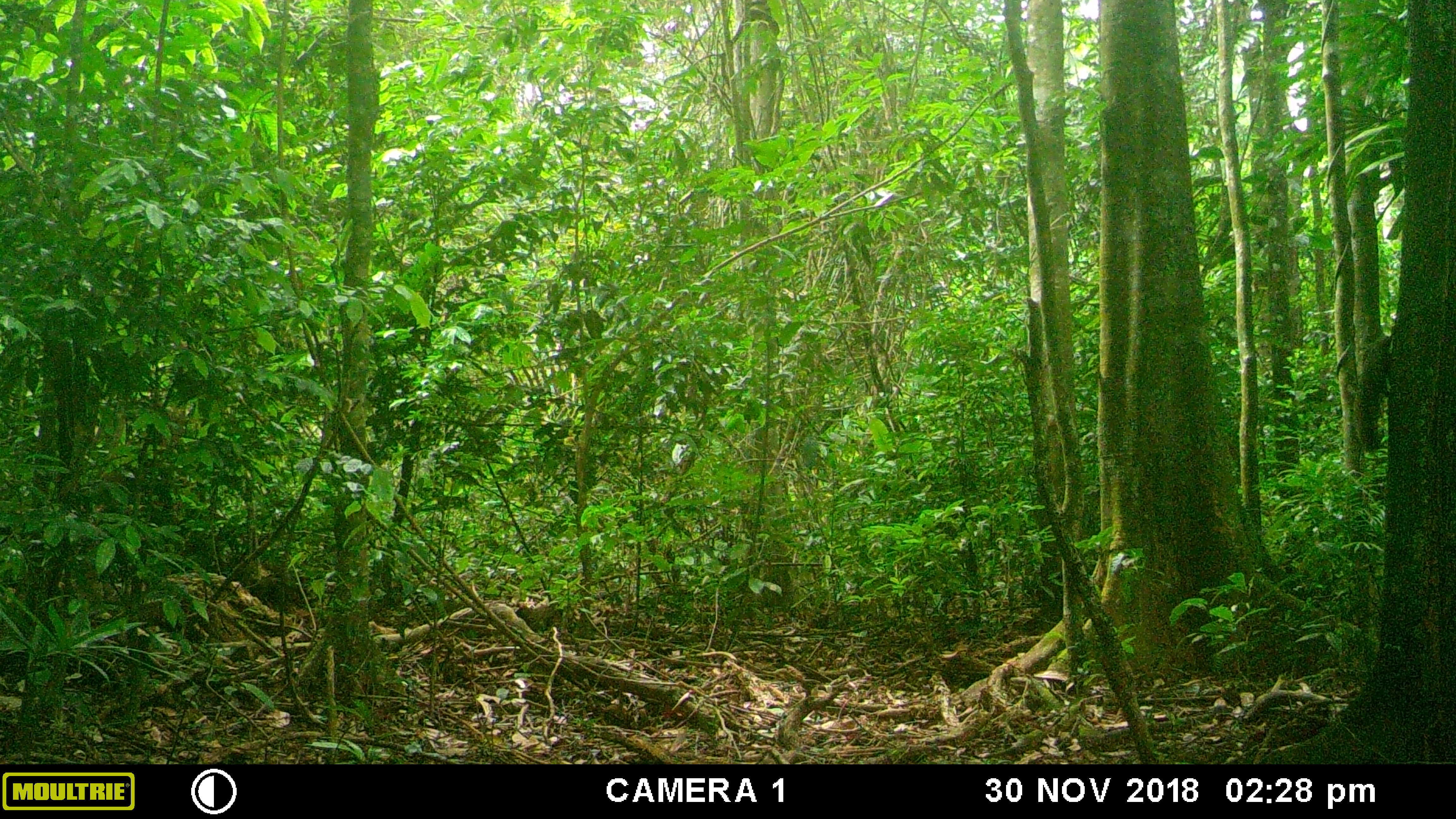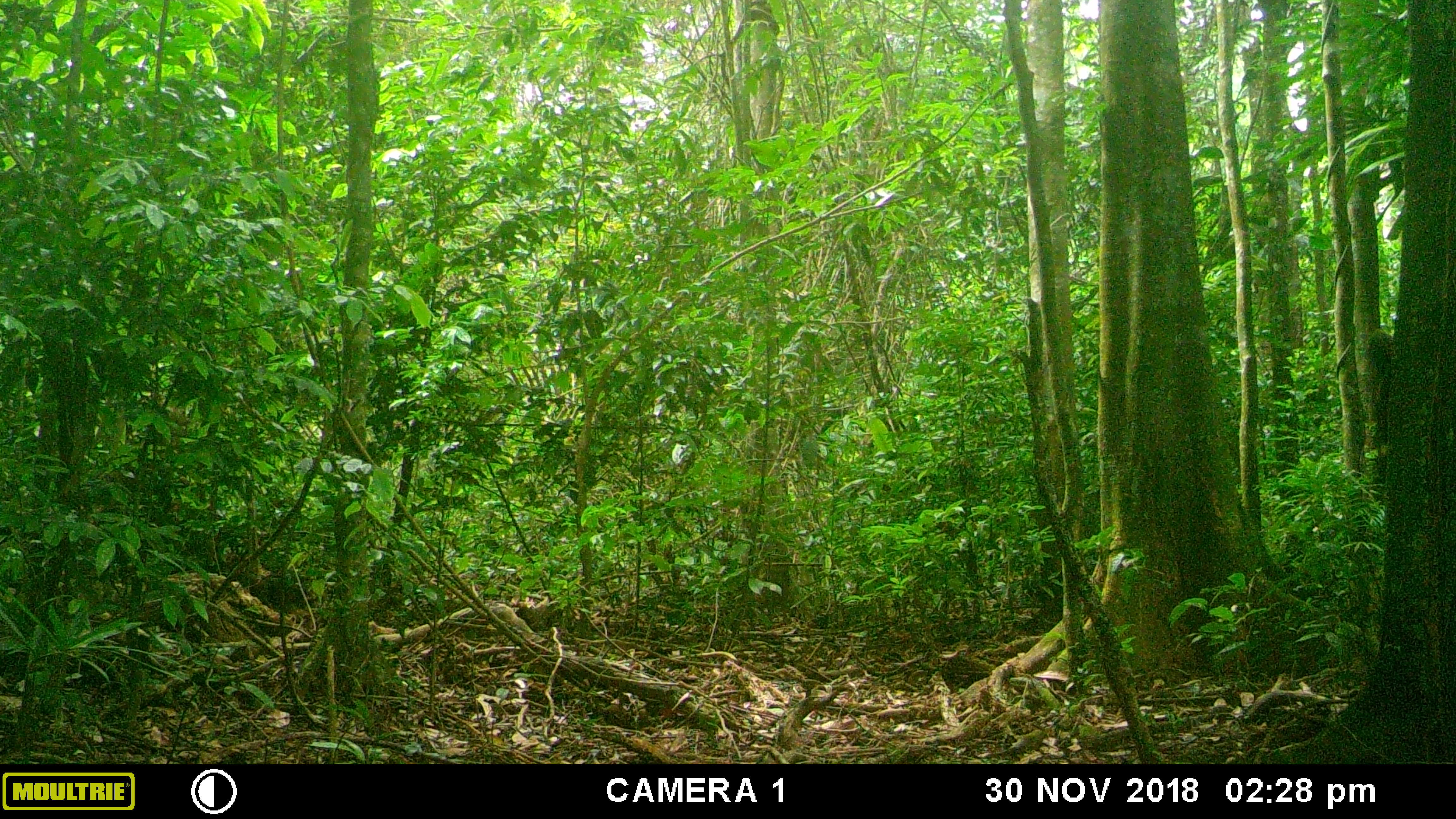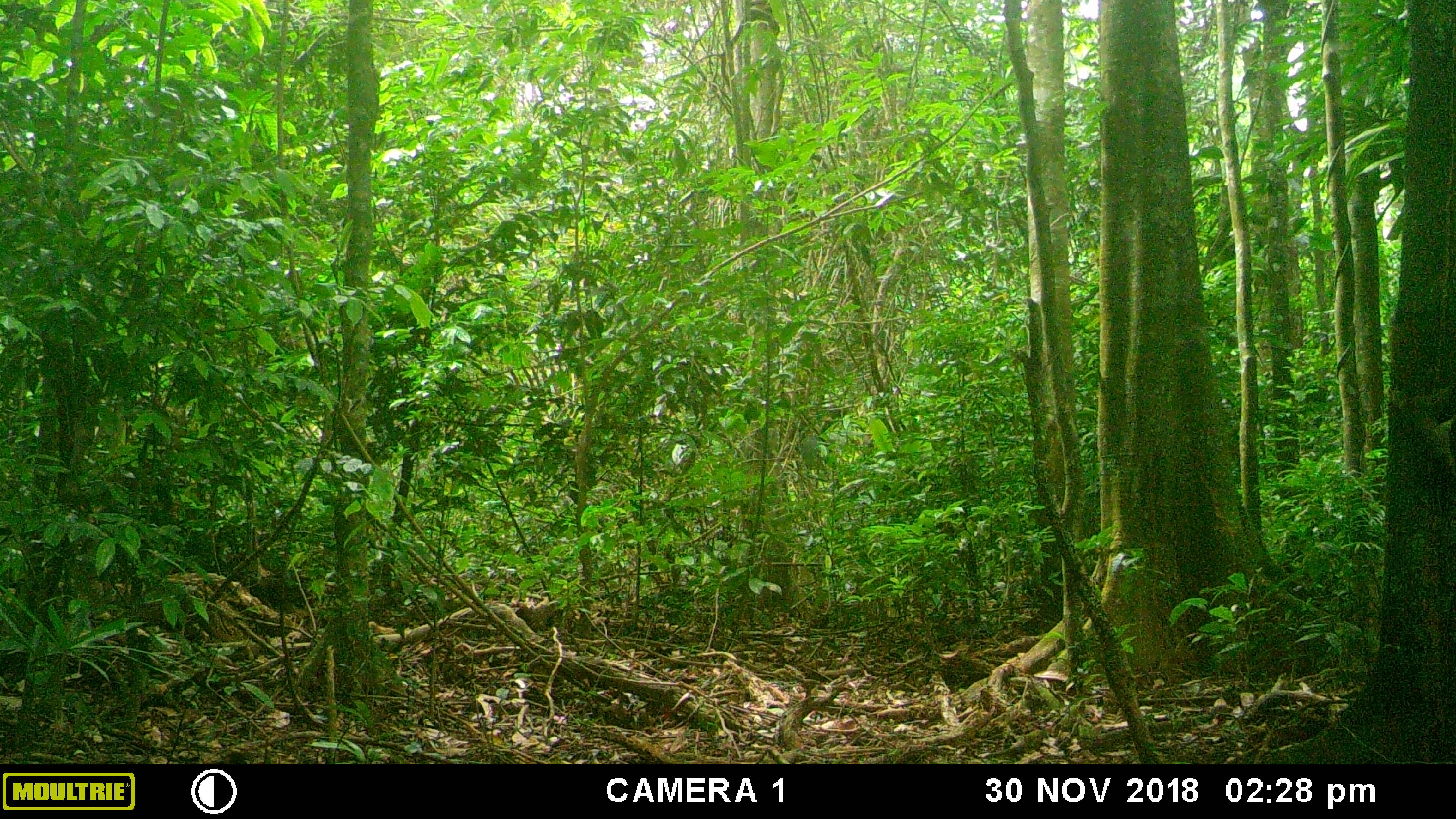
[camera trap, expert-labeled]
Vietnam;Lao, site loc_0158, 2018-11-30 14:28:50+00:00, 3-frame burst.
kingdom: Animalia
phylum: Chordata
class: Mammalia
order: Rodentia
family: Sciuridae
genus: Callosciurus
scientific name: Callosciurus erythraeus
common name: pallas's squirrel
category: pallass squirrel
Pallass squirrel (pallas's squirrel) (Callosciurus erythraeus). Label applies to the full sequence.